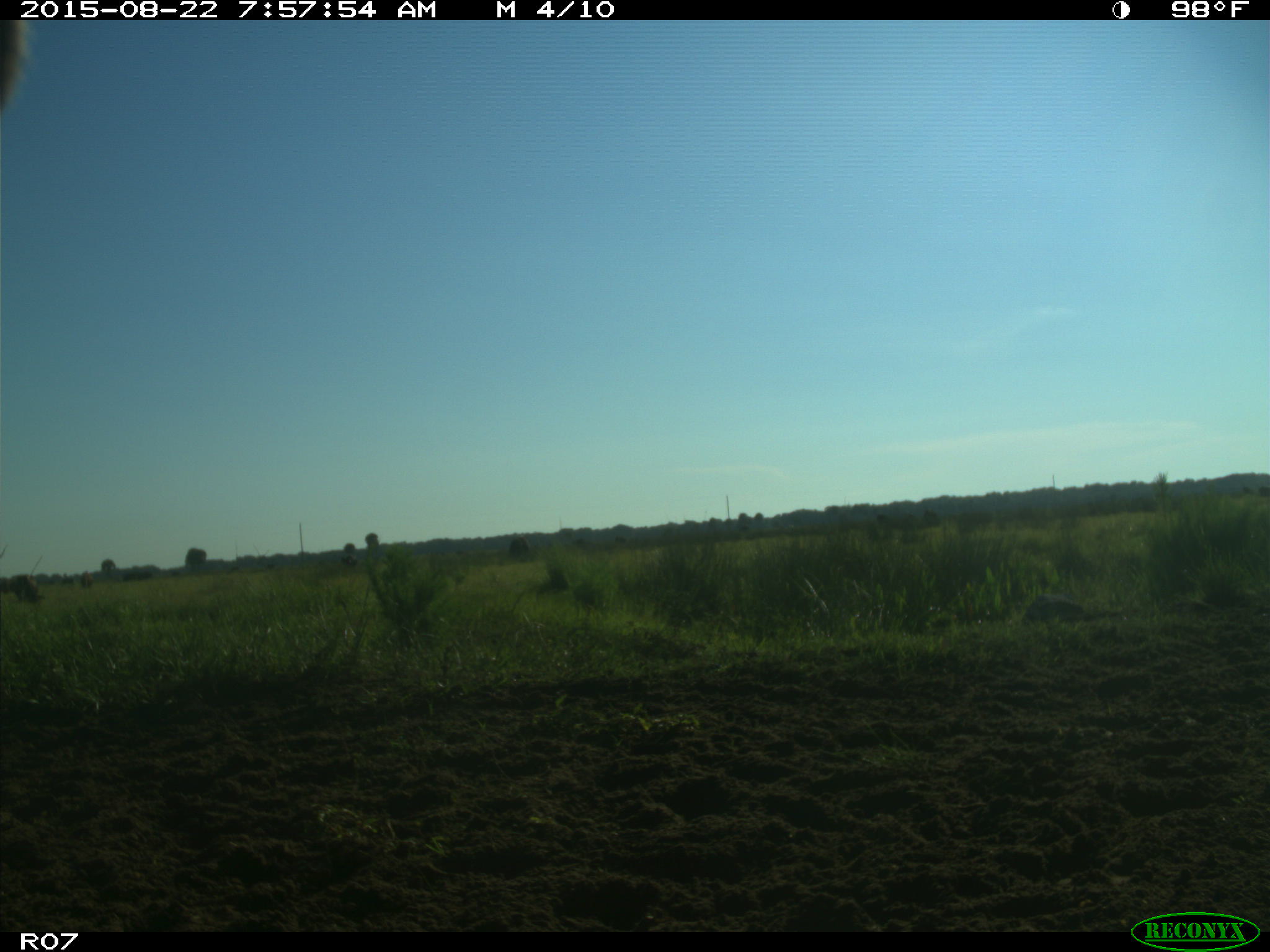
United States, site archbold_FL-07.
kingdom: Animalia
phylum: Chordata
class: Mammalia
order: Artiodactyla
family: Bovidae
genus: Bos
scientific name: Bos taurus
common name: domestic cow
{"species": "Bos taurus (domestic cow)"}